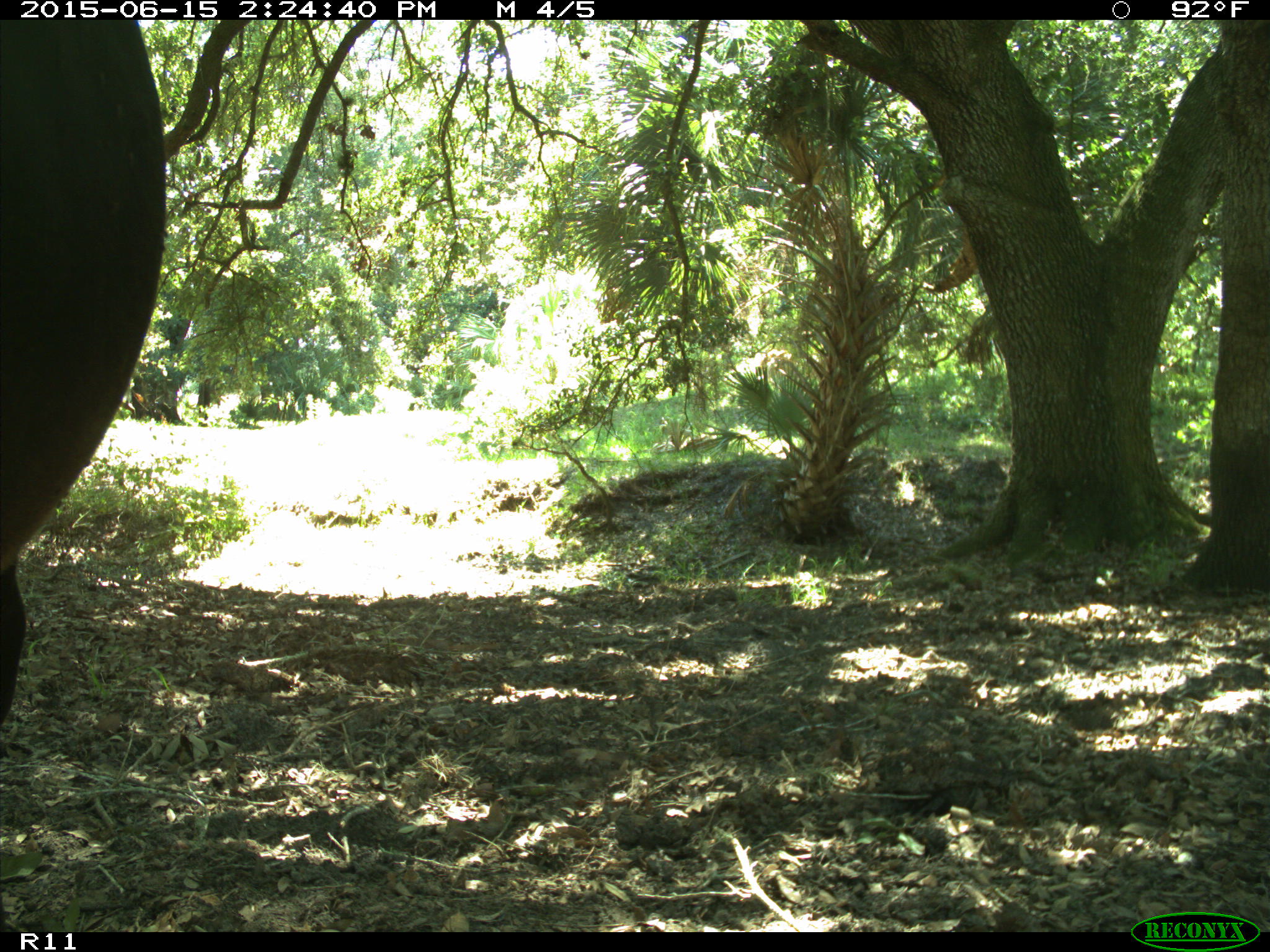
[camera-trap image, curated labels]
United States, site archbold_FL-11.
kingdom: Animalia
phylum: Chordata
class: Mammalia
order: Artiodactyla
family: Bovidae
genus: Bos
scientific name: Bos taurus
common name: domestic cow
Bos taurus (domestic cow).